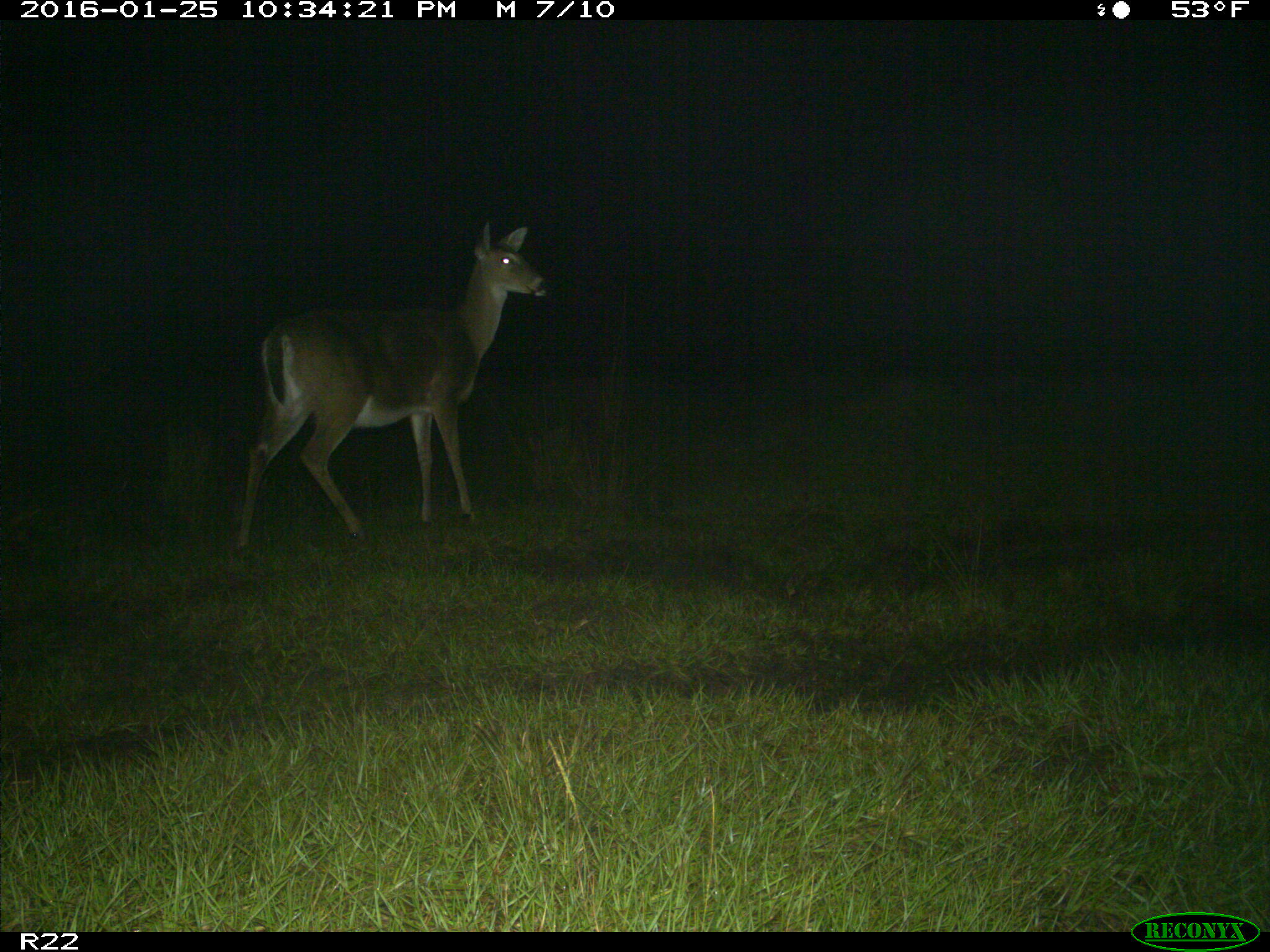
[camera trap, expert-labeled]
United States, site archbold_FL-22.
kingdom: Animalia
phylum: Chordata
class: Mammalia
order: Artiodactyla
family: Cervidae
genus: Odocoileus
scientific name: Odocoileus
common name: deer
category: unidentified deer